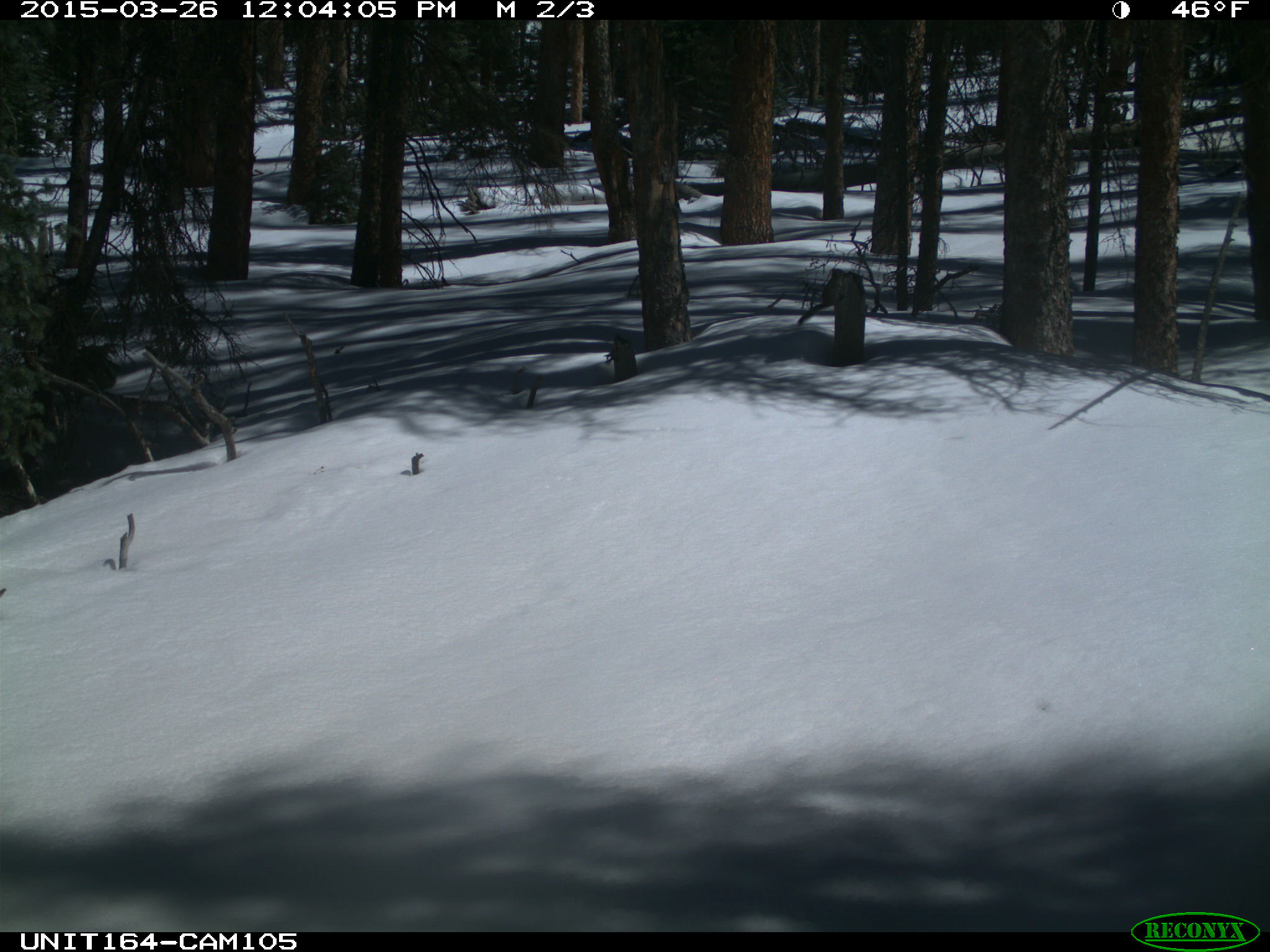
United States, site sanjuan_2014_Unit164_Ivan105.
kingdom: Animalia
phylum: Chordata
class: Mammalia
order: Rodentia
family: Sciuridae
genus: Tamiasciurus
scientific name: Tamiasciurus hudsonicus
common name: american red squirrel